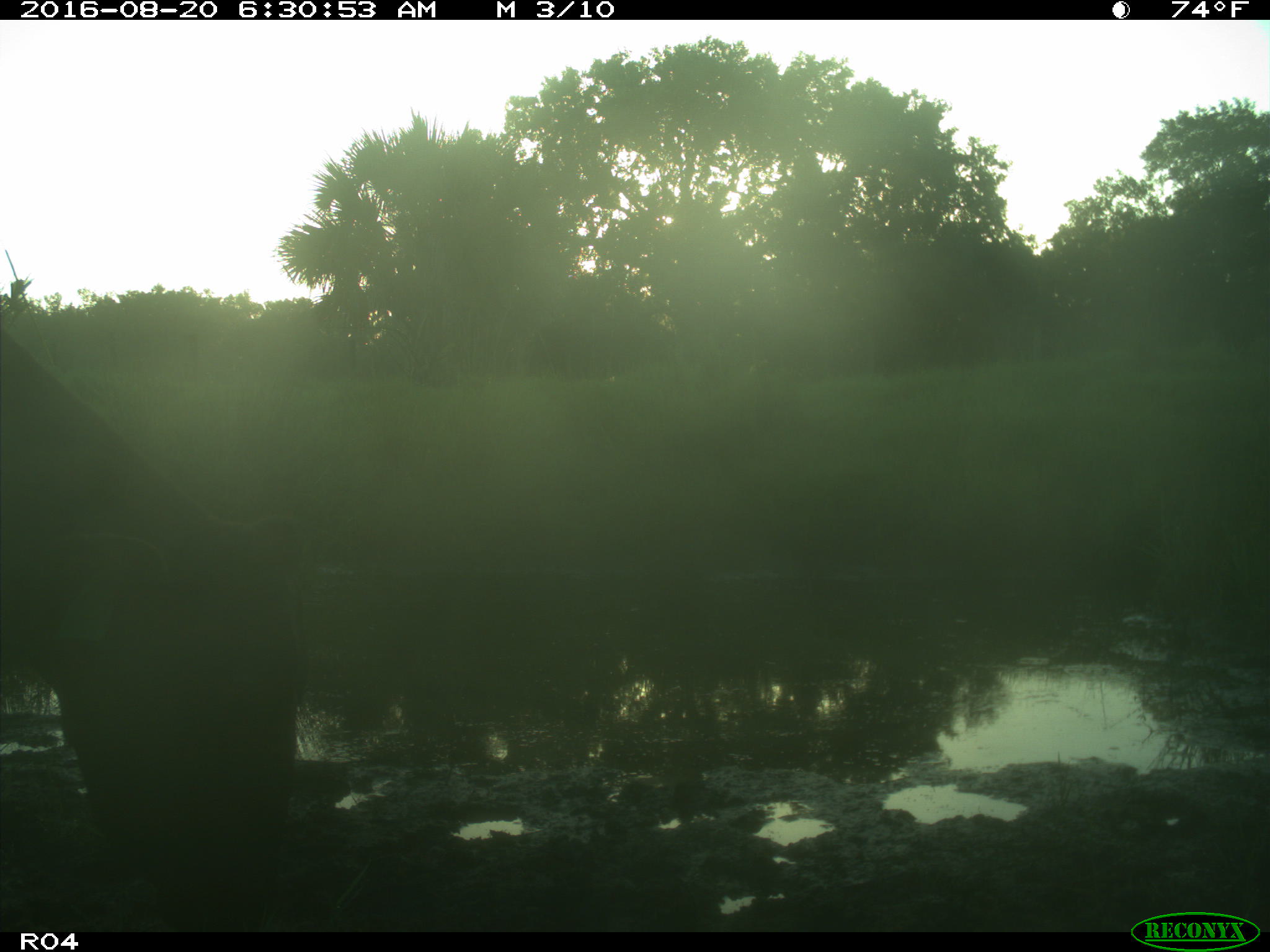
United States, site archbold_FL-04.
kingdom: Animalia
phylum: Chordata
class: Mammalia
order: Artiodactyla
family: Bovidae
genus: Bos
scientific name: Bos taurus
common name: domestic cow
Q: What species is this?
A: Bos taurus (domestic cow).